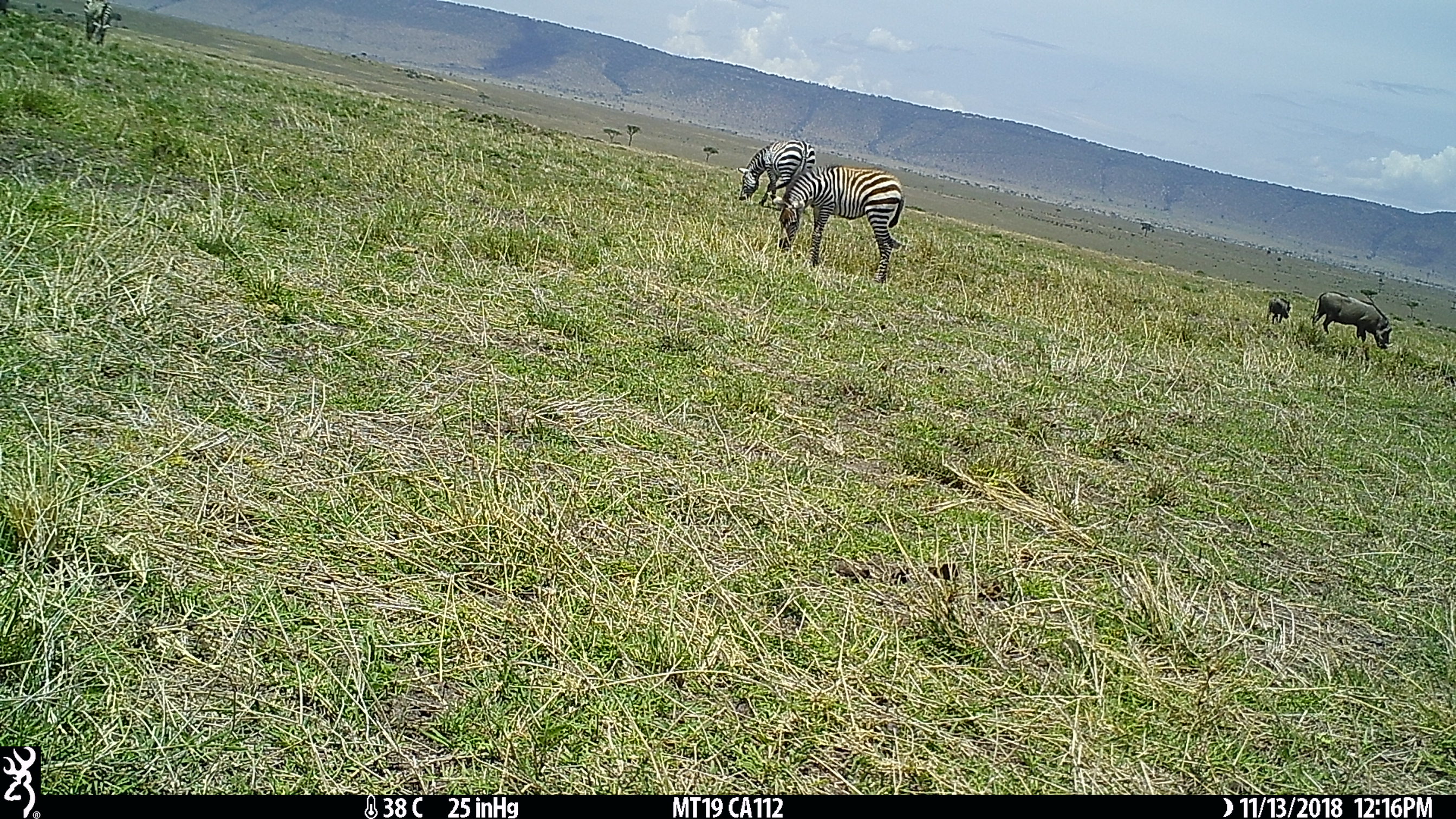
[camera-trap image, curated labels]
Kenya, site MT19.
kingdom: Animalia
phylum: Chordata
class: Mammalia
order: Artiodactyla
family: Suidae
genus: Phacochoerus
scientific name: Phacochoerus africanus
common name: common warthog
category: warthog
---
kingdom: Animalia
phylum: Chordata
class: Mammalia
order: Perissodactyla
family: Equidae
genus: Equus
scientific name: Equus quagga burchellii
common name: burchell's zebra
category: zebra